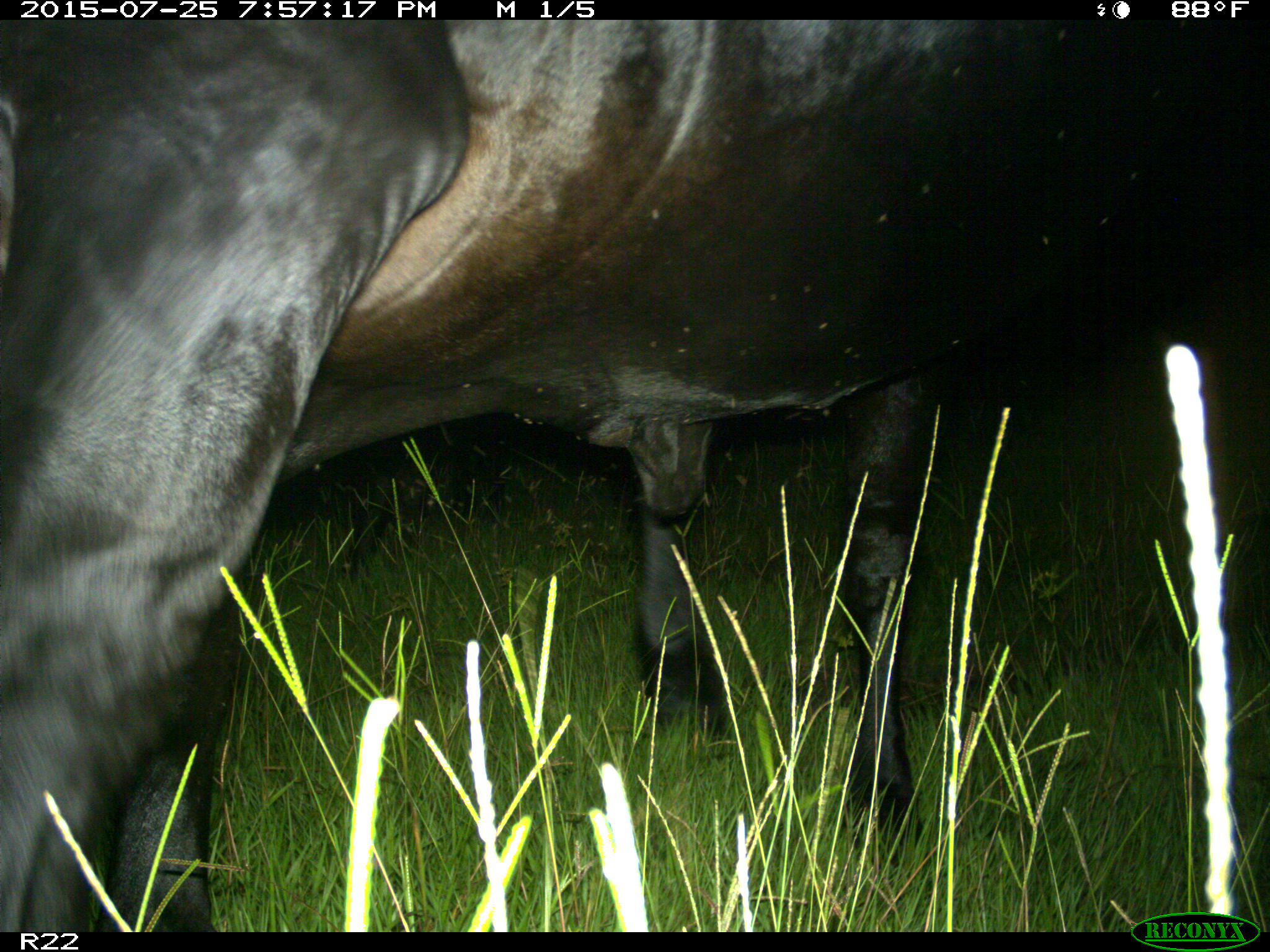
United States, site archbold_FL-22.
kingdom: Animalia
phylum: Chordata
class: Mammalia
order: Artiodactyla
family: Bovidae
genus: Bos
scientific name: Bos taurus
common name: domestic cow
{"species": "Bos taurus (domestic cow)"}